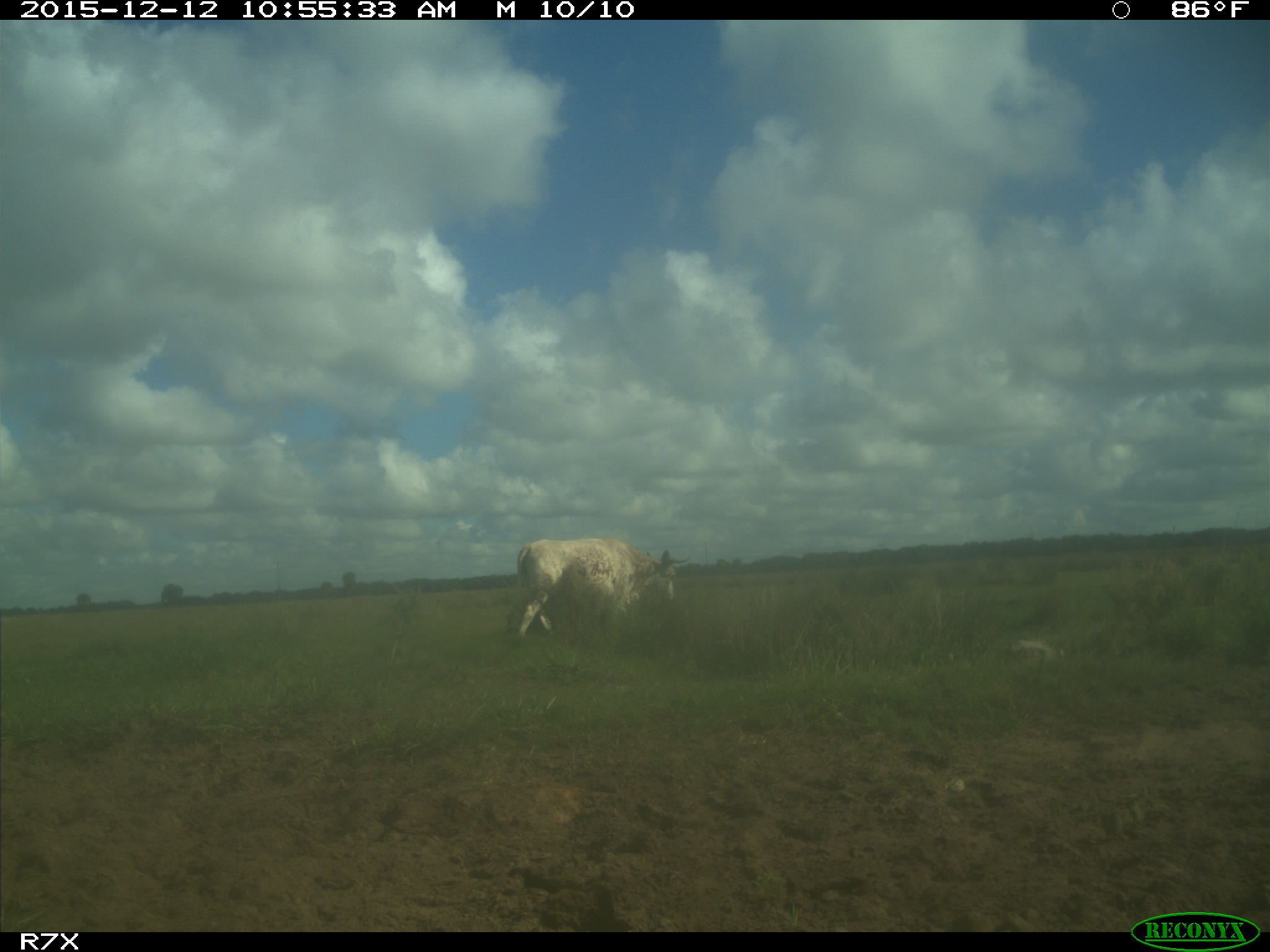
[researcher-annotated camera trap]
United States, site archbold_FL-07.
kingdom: Animalia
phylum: Chordata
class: Mammalia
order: Artiodactyla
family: Bovidae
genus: Bos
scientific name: Bos taurus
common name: domestic cow